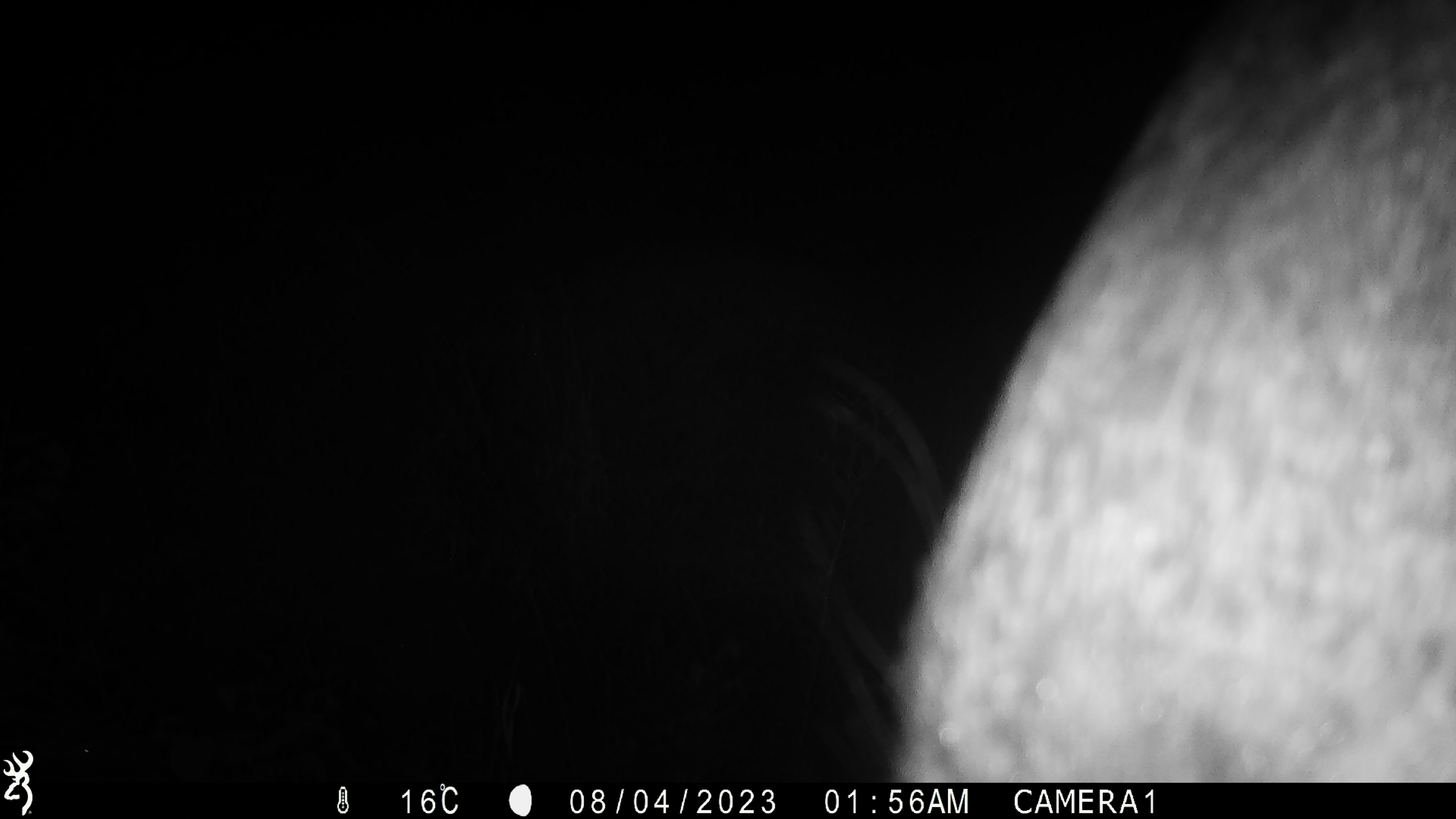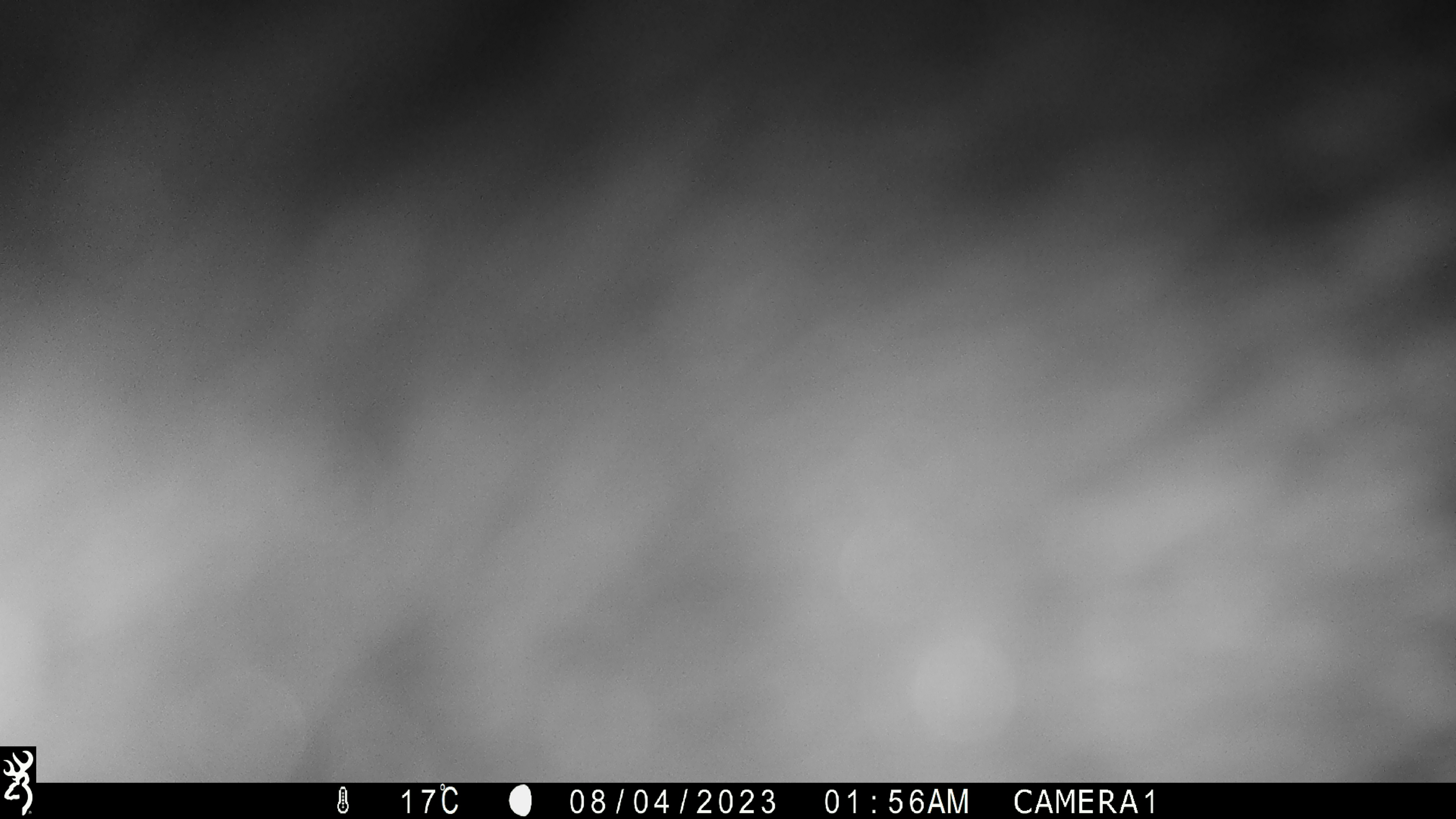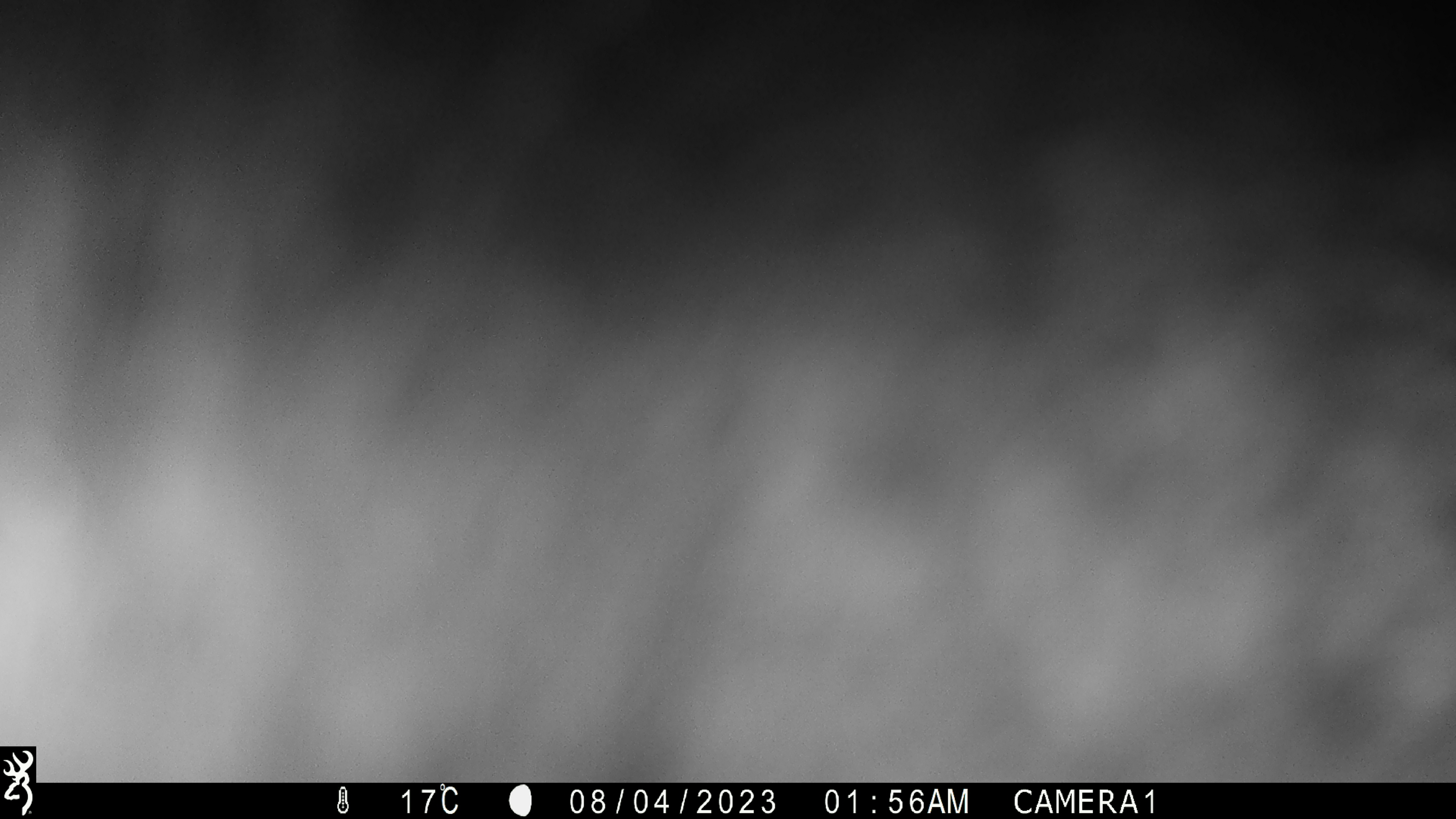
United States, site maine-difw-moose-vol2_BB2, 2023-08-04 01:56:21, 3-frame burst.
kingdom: Animalia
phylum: Chordata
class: Mammalia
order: Artiodactyla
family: Cervidae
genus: Alces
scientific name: Alces alces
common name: moose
Moose (Alces alces).